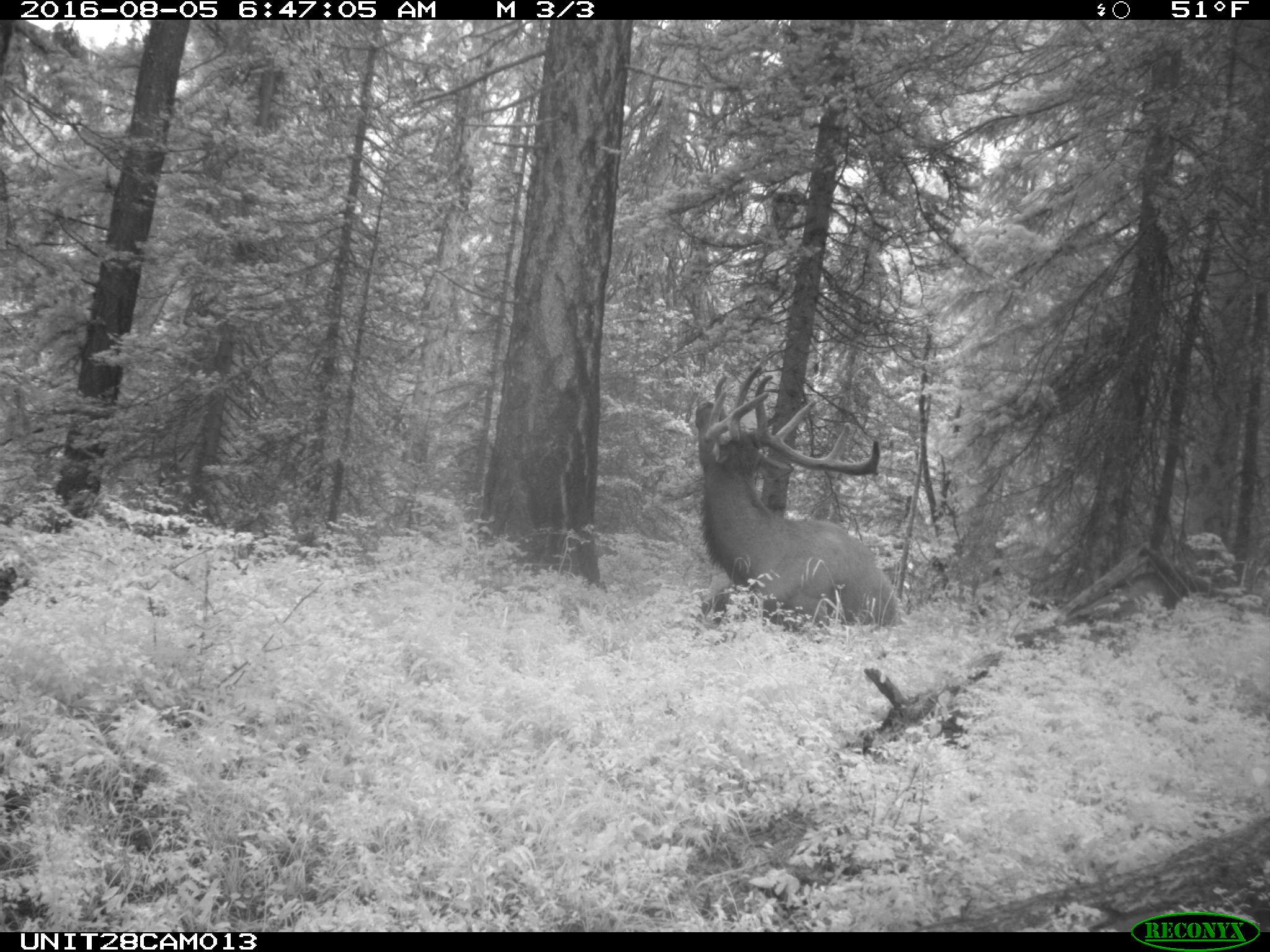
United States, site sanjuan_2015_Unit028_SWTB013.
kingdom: Animalia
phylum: Chordata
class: Mammalia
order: Artiodactyla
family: Cervidae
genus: Cervus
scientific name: Cervus elaphus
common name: red deer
Cervus elaphus (red deer).